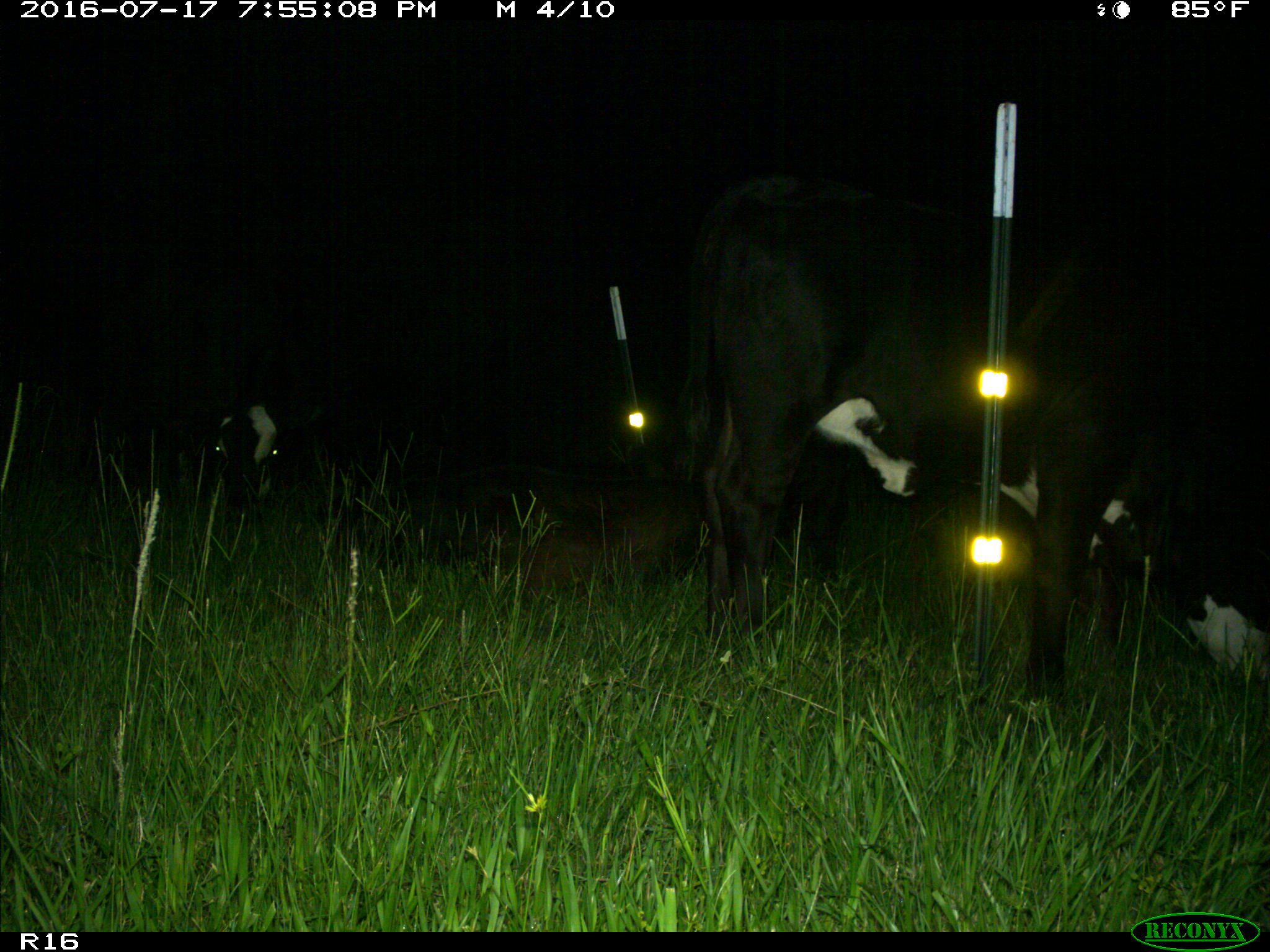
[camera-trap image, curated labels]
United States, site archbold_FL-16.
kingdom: Animalia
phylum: Chordata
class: Mammalia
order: Artiodactyla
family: Bovidae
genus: Bos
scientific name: Bos taurus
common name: domestic cow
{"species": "Bos taurus (domestic cow)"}